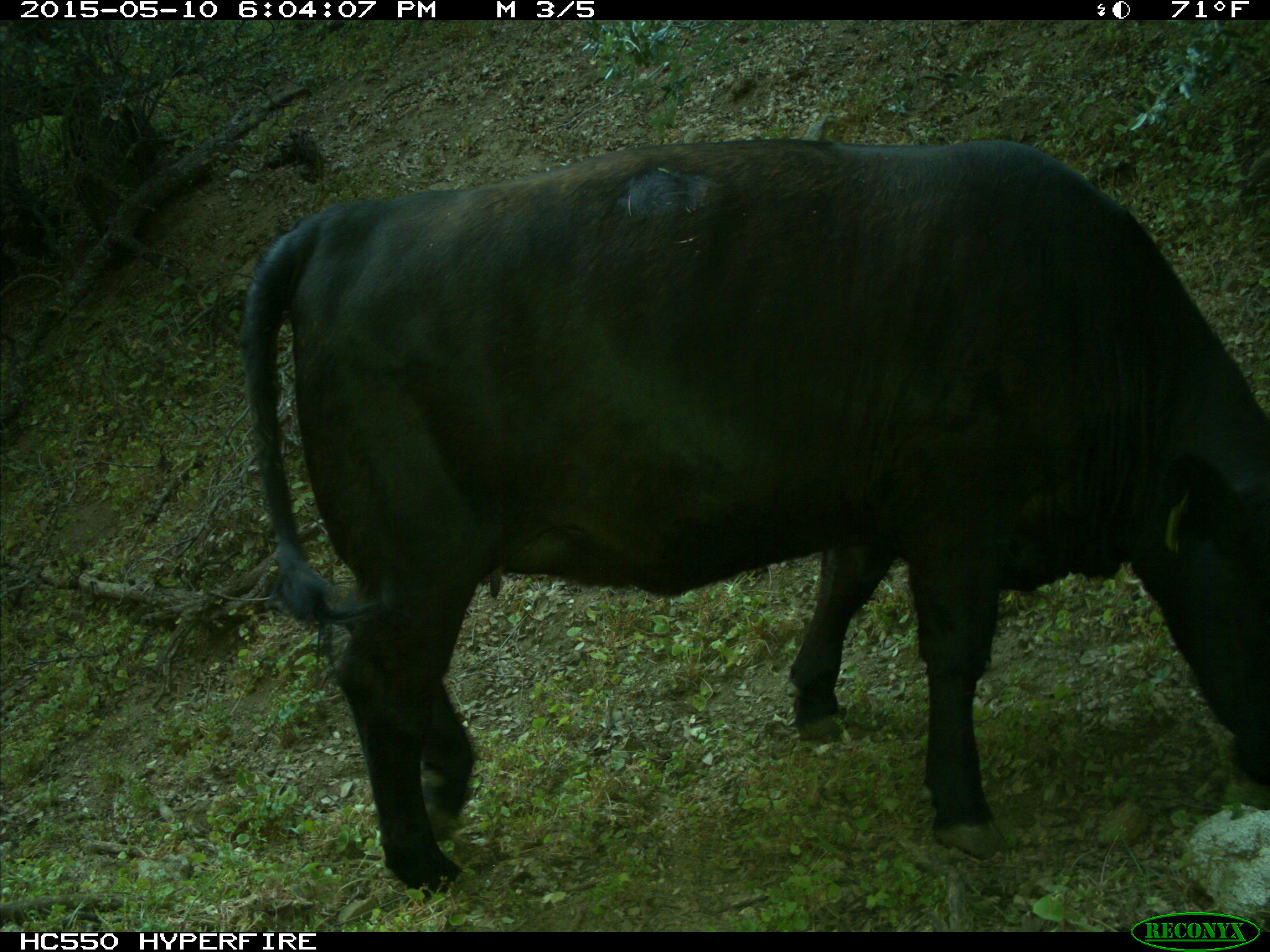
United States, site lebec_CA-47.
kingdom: Animalia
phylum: Chordata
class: Mammalia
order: Artiodactyla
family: Bovidae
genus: Bos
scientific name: Bos taurus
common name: domestic cow